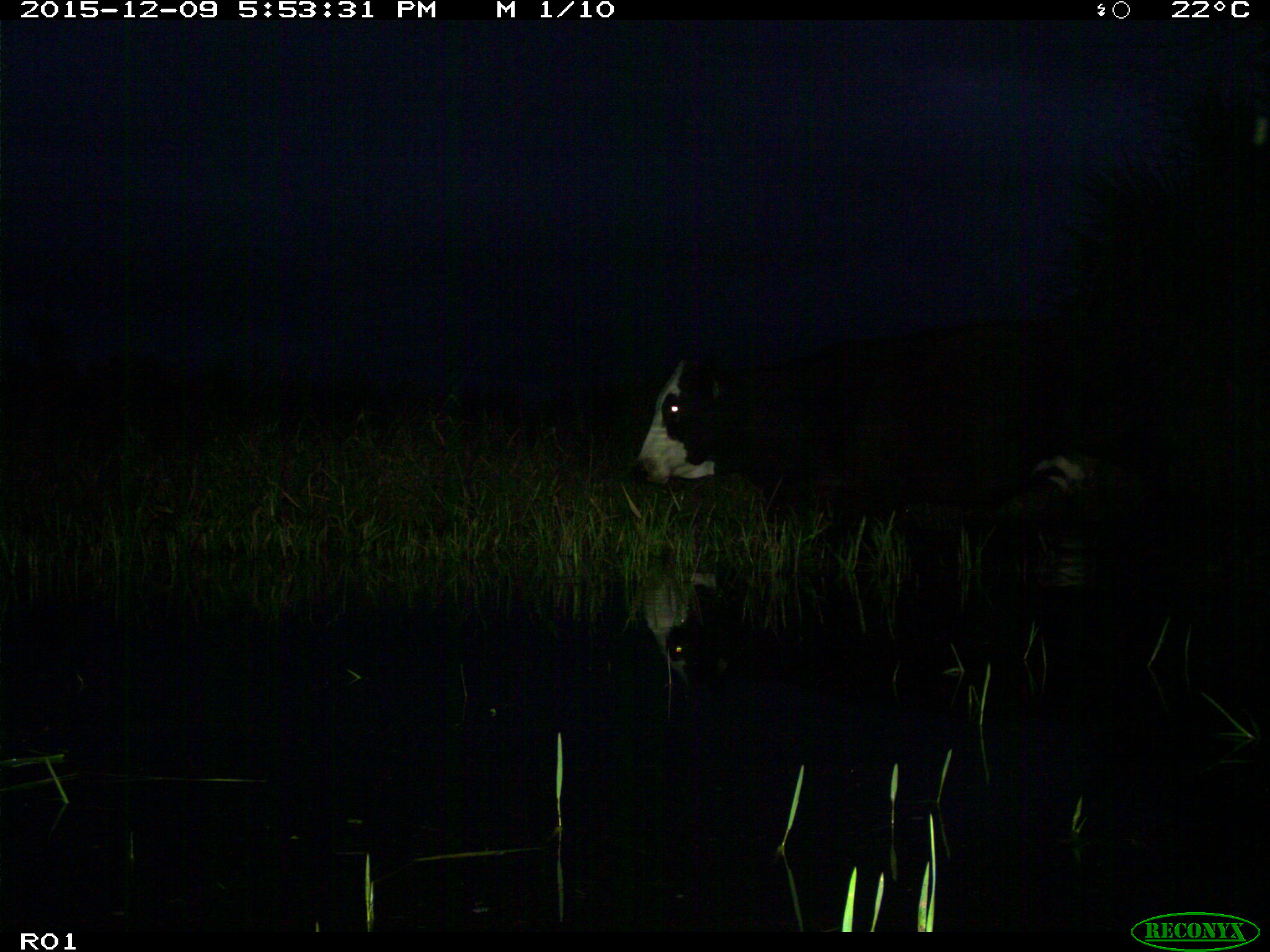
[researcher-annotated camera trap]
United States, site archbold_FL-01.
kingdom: Animalia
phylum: Chordata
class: Mammalia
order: Artiodactyla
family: Bovidae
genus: Bos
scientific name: Bos taurus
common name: domestic cow